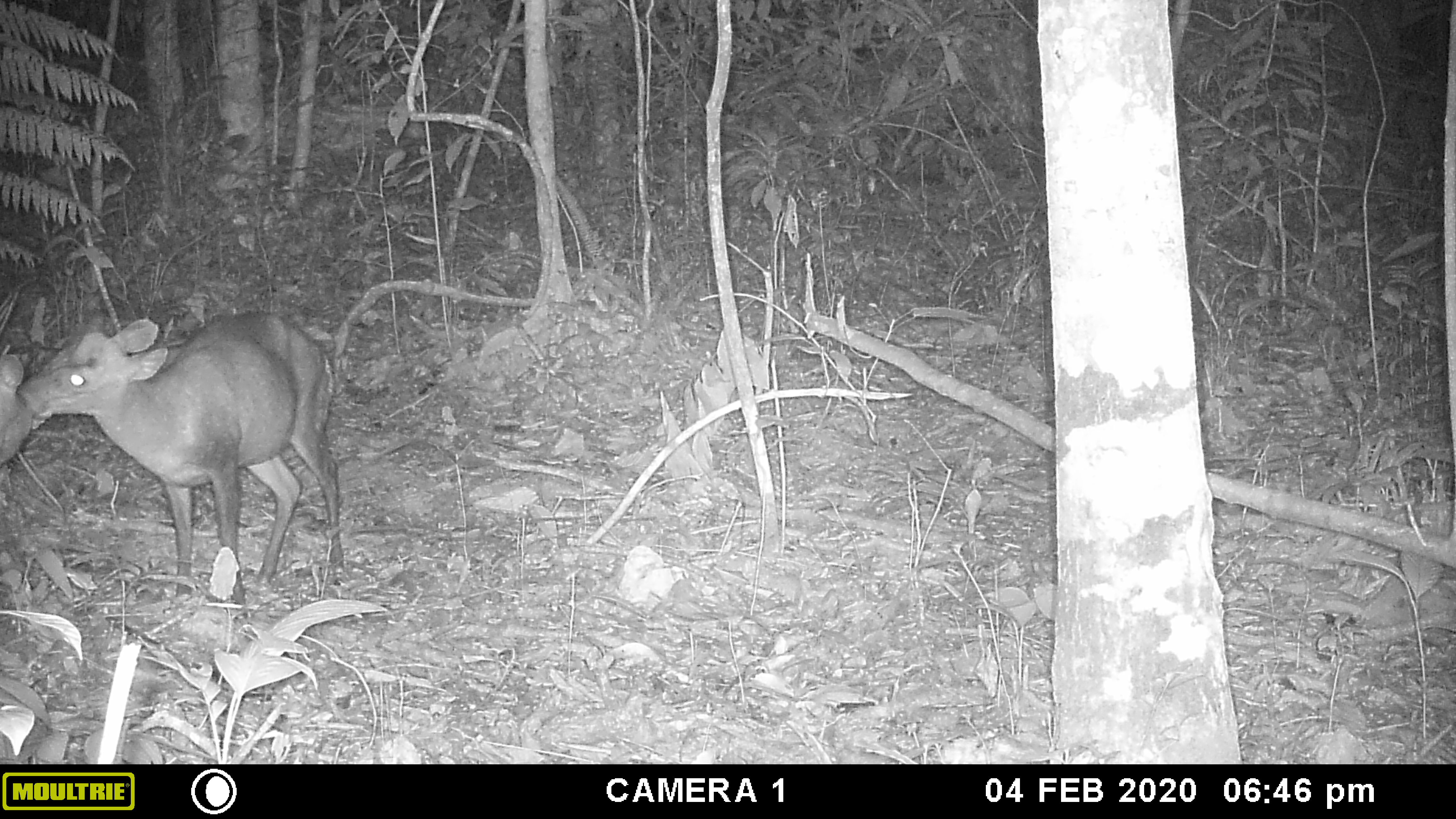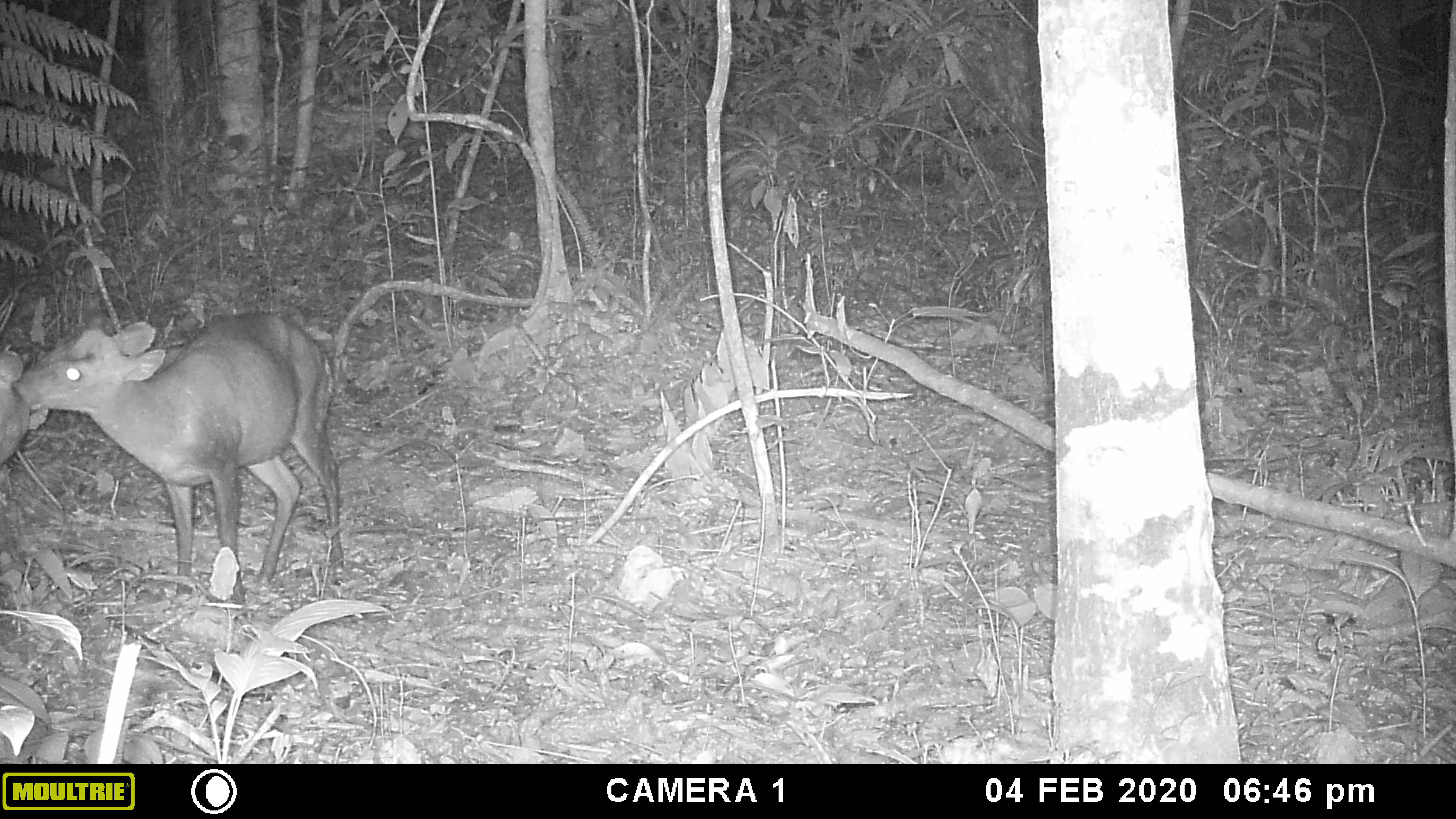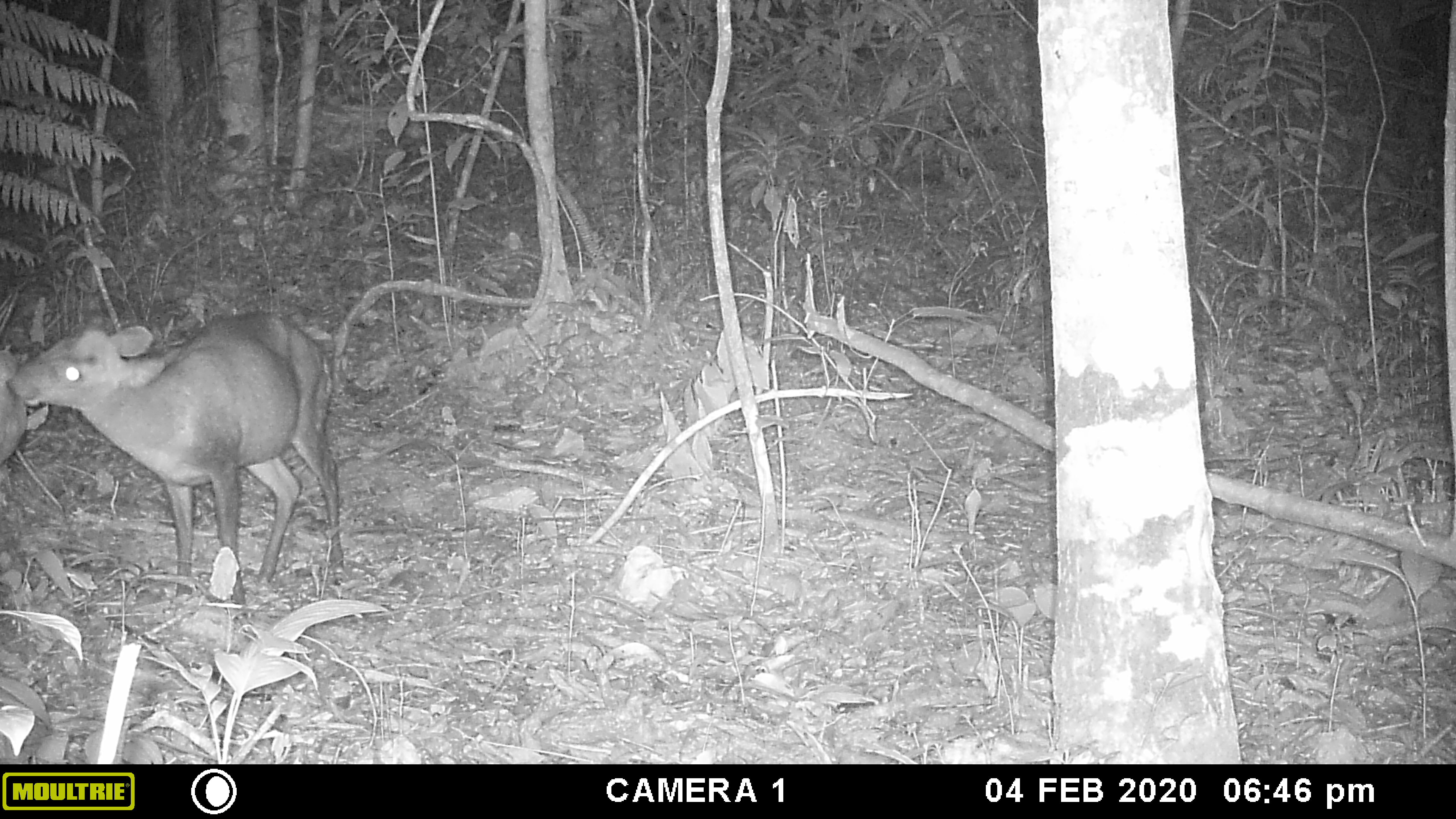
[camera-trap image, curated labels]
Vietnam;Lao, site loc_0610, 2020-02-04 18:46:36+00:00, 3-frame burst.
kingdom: Animalia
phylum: Chordata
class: Mammalia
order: Artiodactyla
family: Cervidae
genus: Muntiacus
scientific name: Muntiacus rooseveltorum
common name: roosevelt's muntjac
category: roosevelts muntjac group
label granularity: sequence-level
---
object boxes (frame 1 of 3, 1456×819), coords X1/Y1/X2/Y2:
roosevelts muntjac group: 16/308/344/605; 0/354/36/466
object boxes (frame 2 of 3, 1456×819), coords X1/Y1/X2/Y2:
roosevelts muntjac group: 10/315/343/604; 0/350/48/466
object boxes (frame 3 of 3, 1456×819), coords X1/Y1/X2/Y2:
roosevelts muntjac group: 5/315/343/604; 0/350/48/465